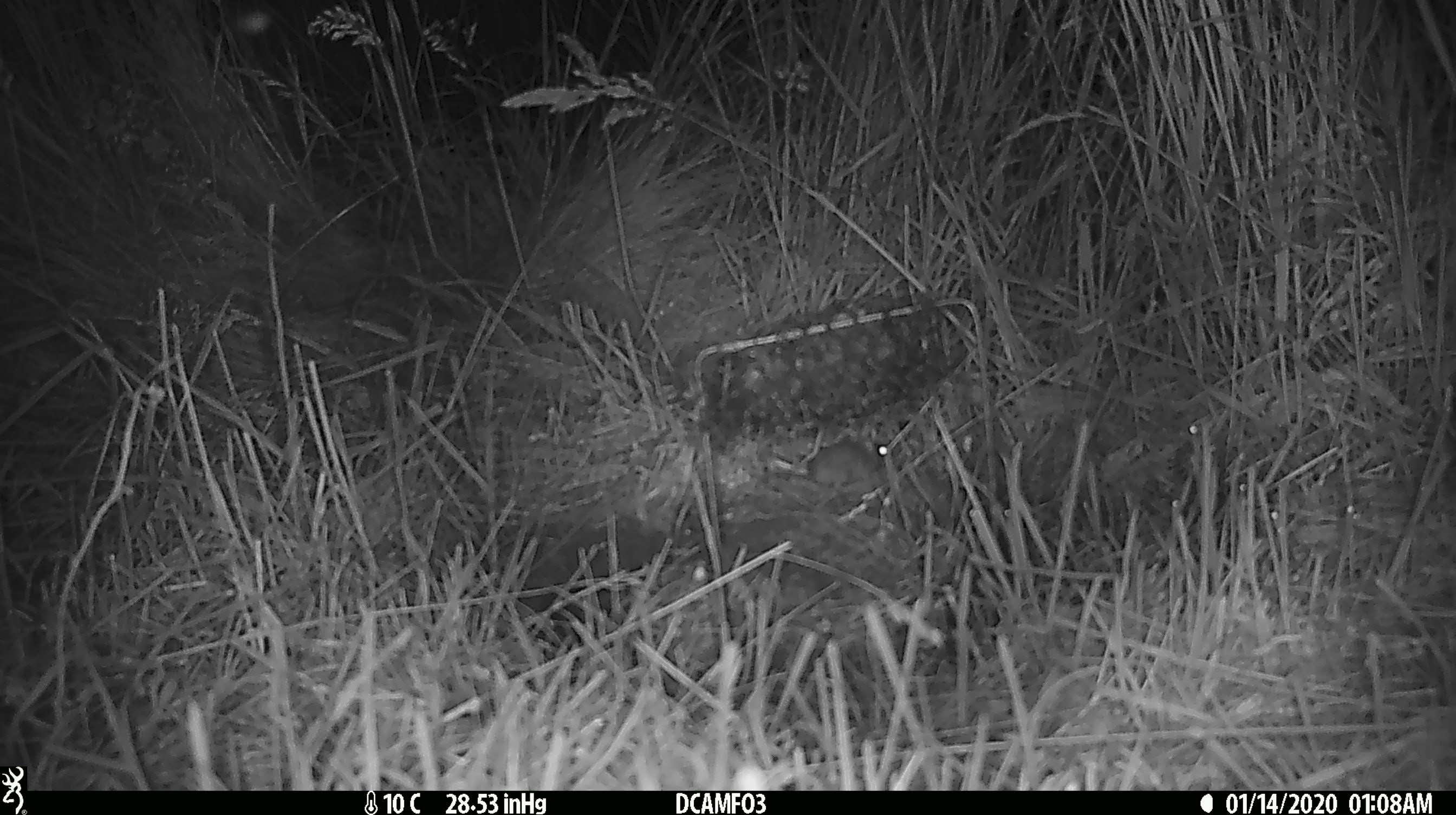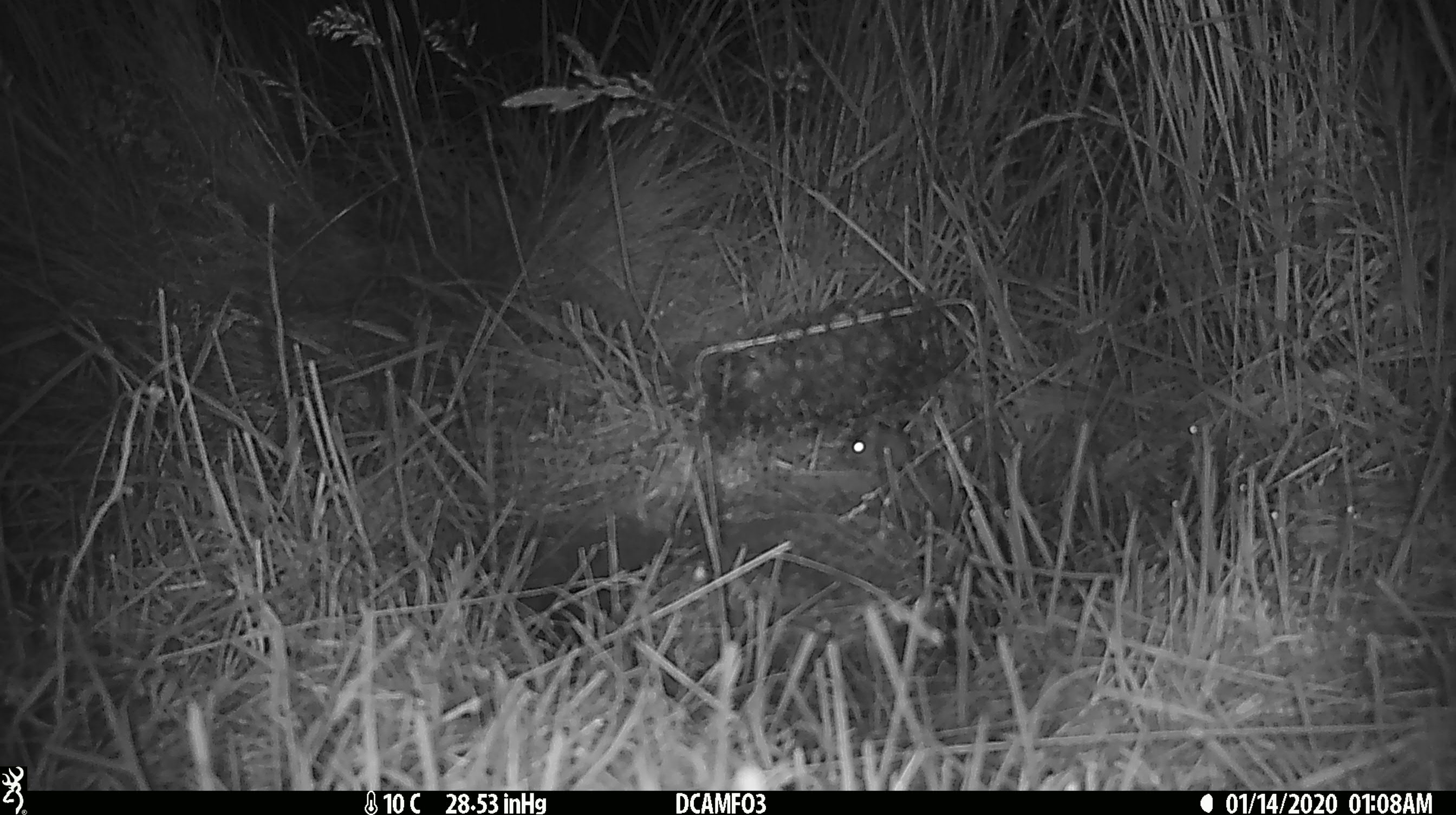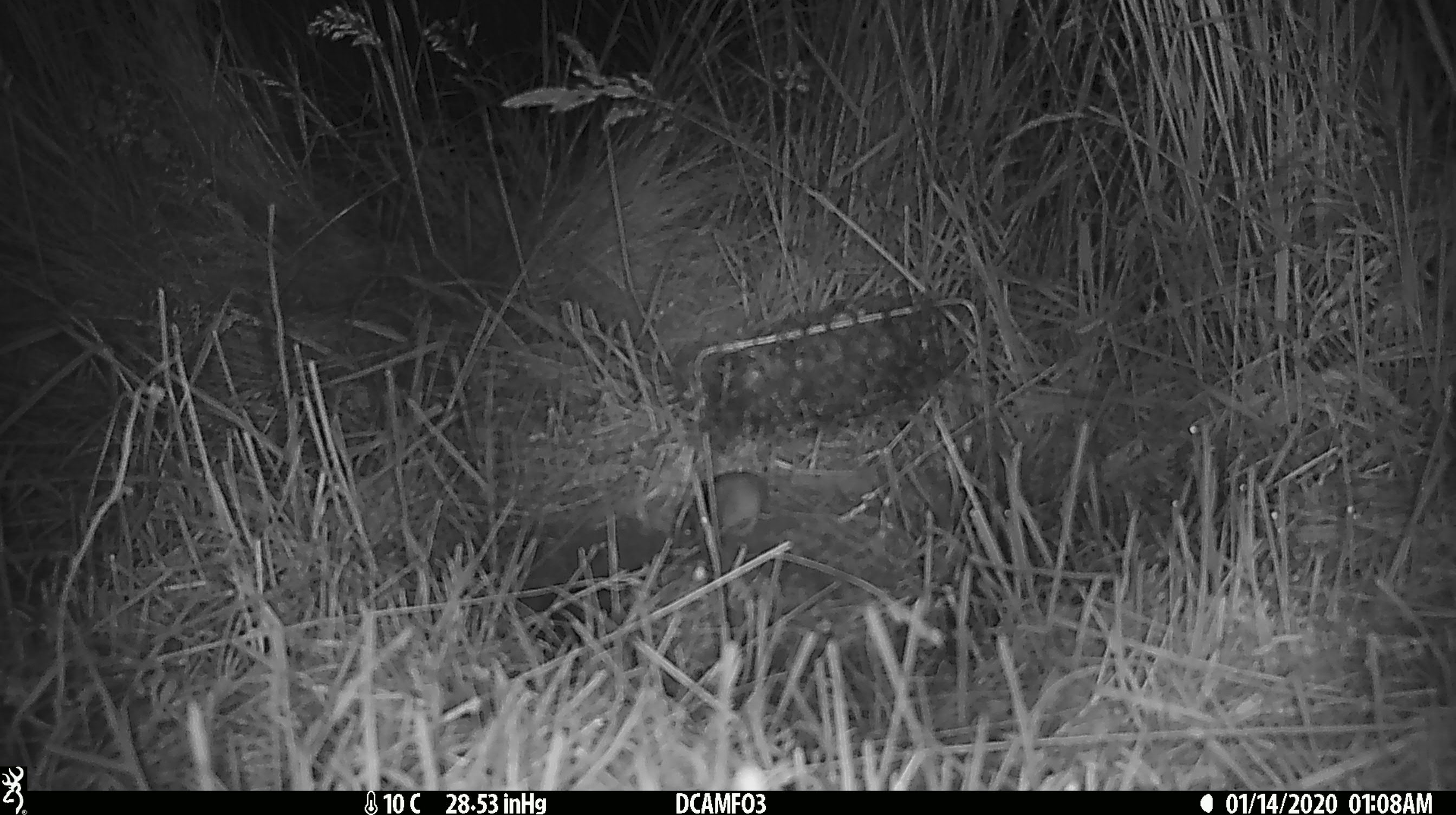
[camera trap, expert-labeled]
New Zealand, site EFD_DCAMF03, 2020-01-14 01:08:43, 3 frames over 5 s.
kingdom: Animalia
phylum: Chordata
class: Mammalia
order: Rodentia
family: Muridae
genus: Mus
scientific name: Mus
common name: mouse